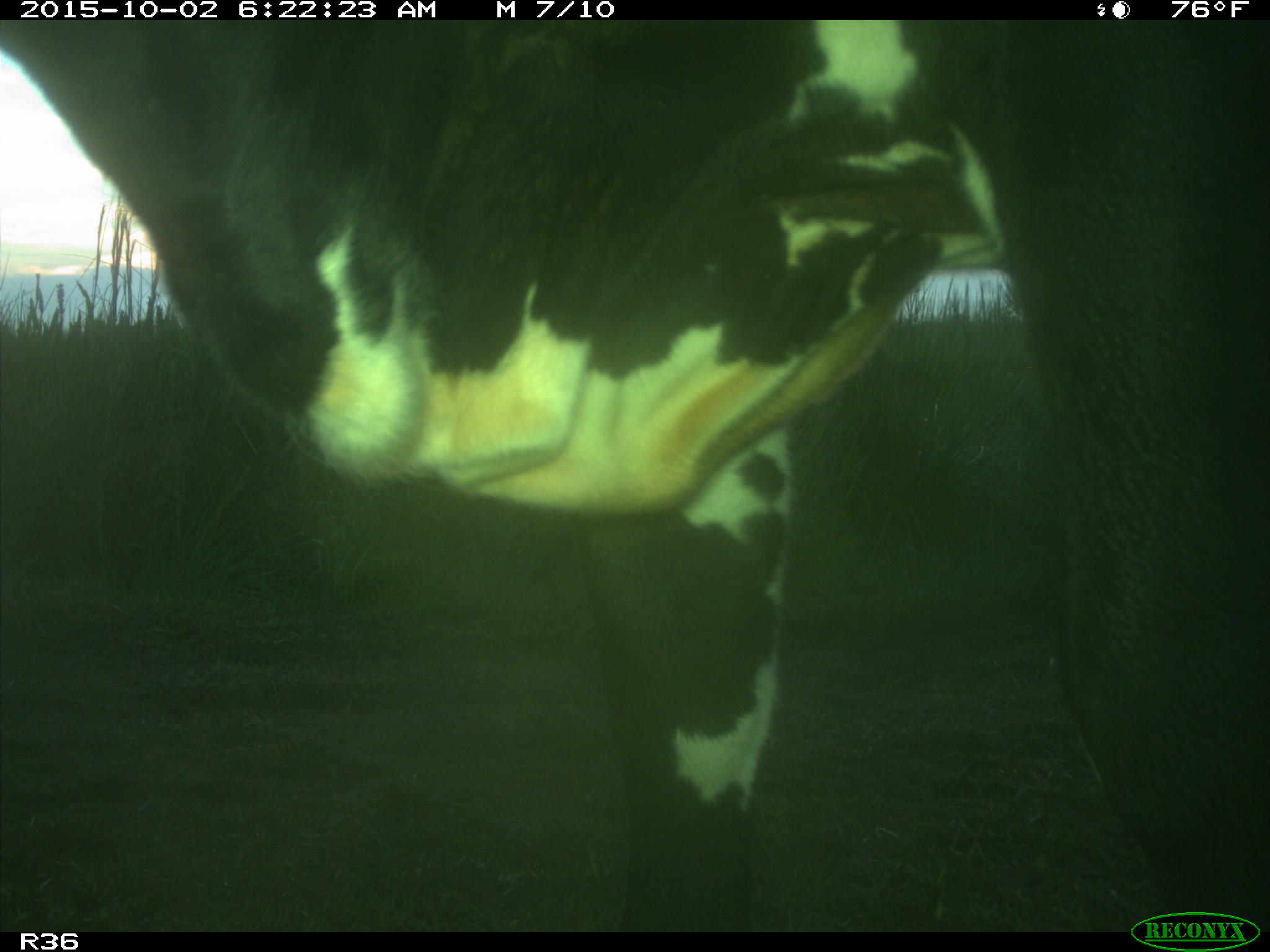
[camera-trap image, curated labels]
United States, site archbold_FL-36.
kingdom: Animalia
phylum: Chordata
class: Mammalia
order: Artiodactyla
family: Bovidae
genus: Bos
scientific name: Bos taurus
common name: domestic cow